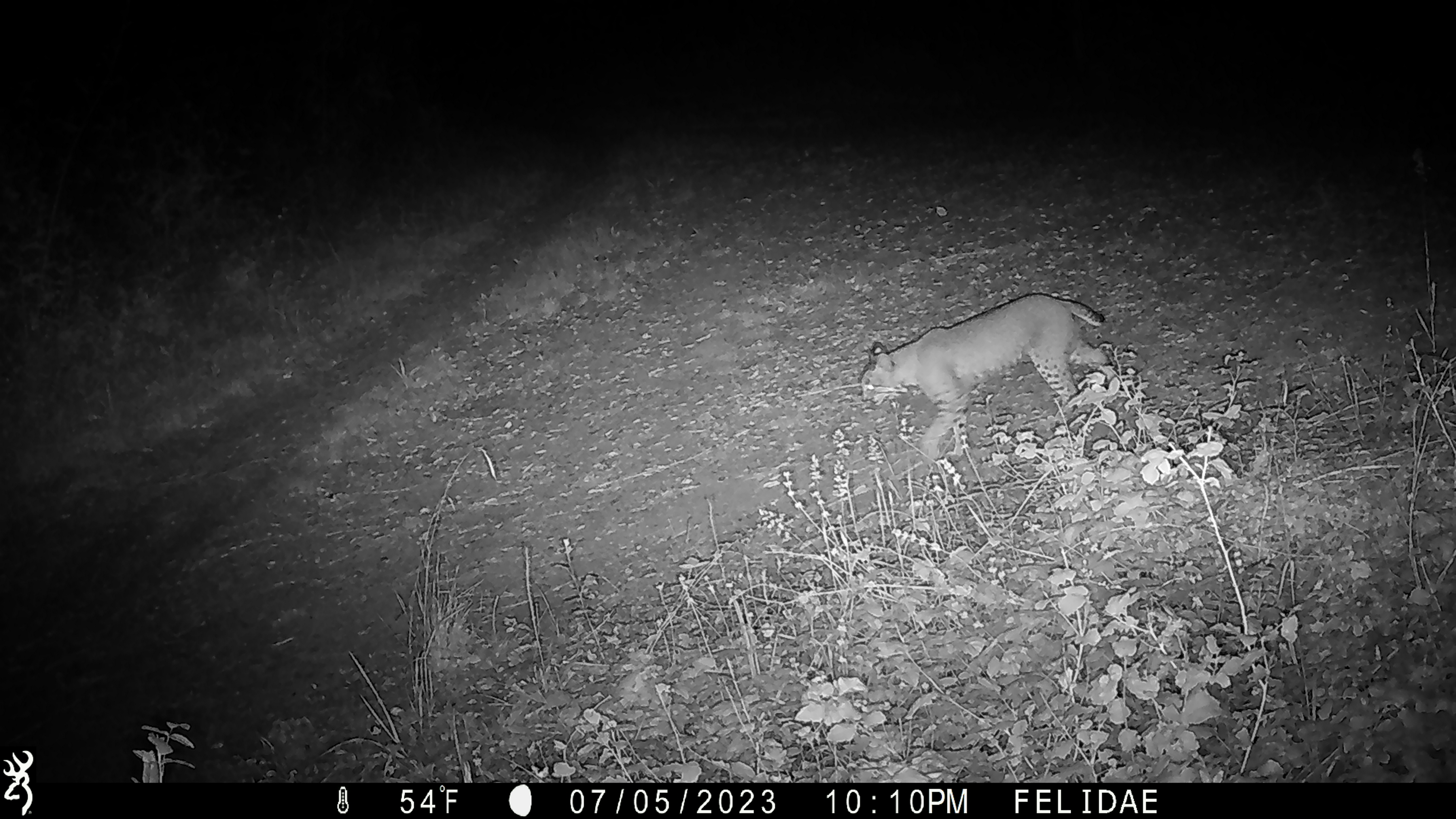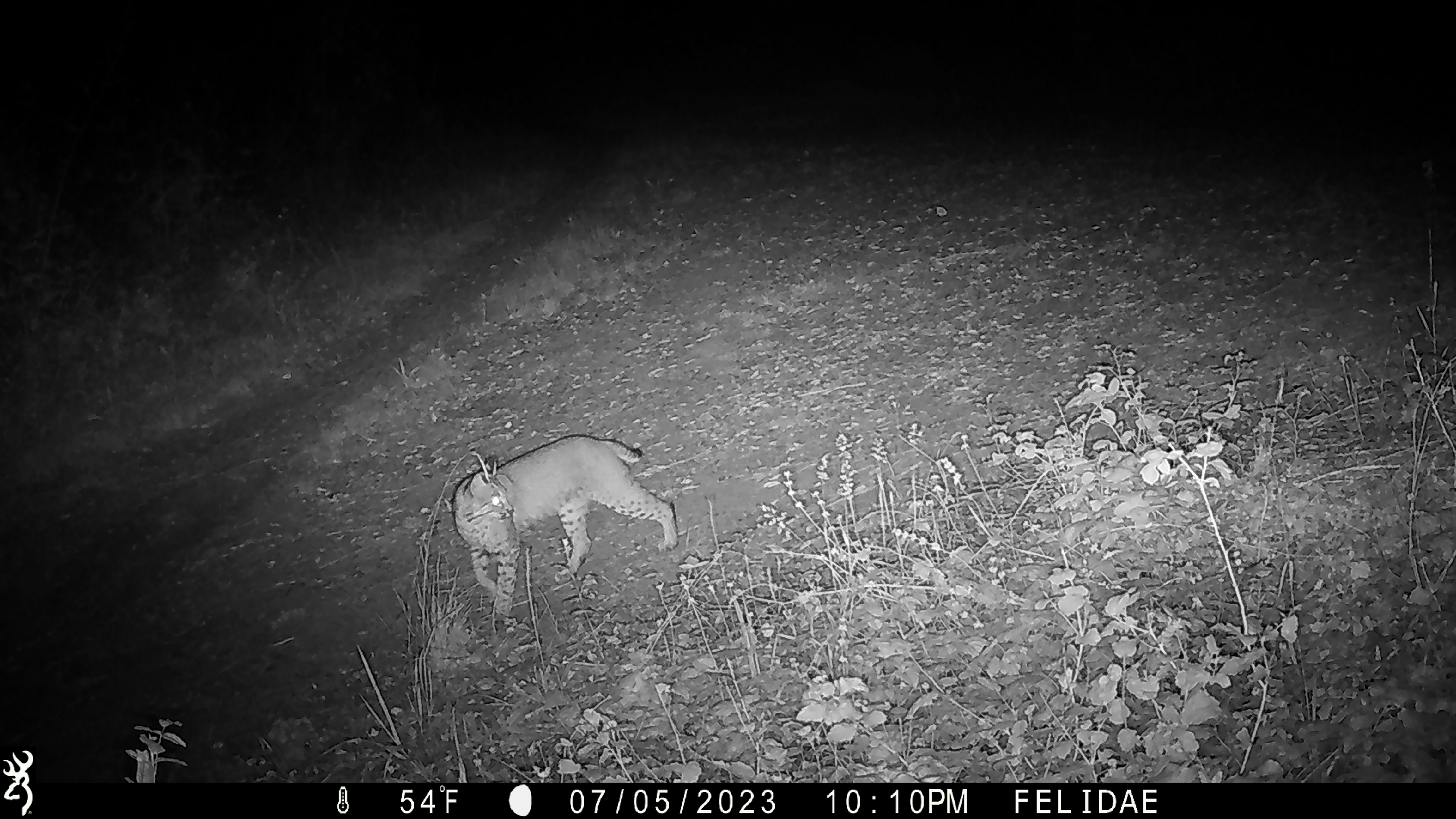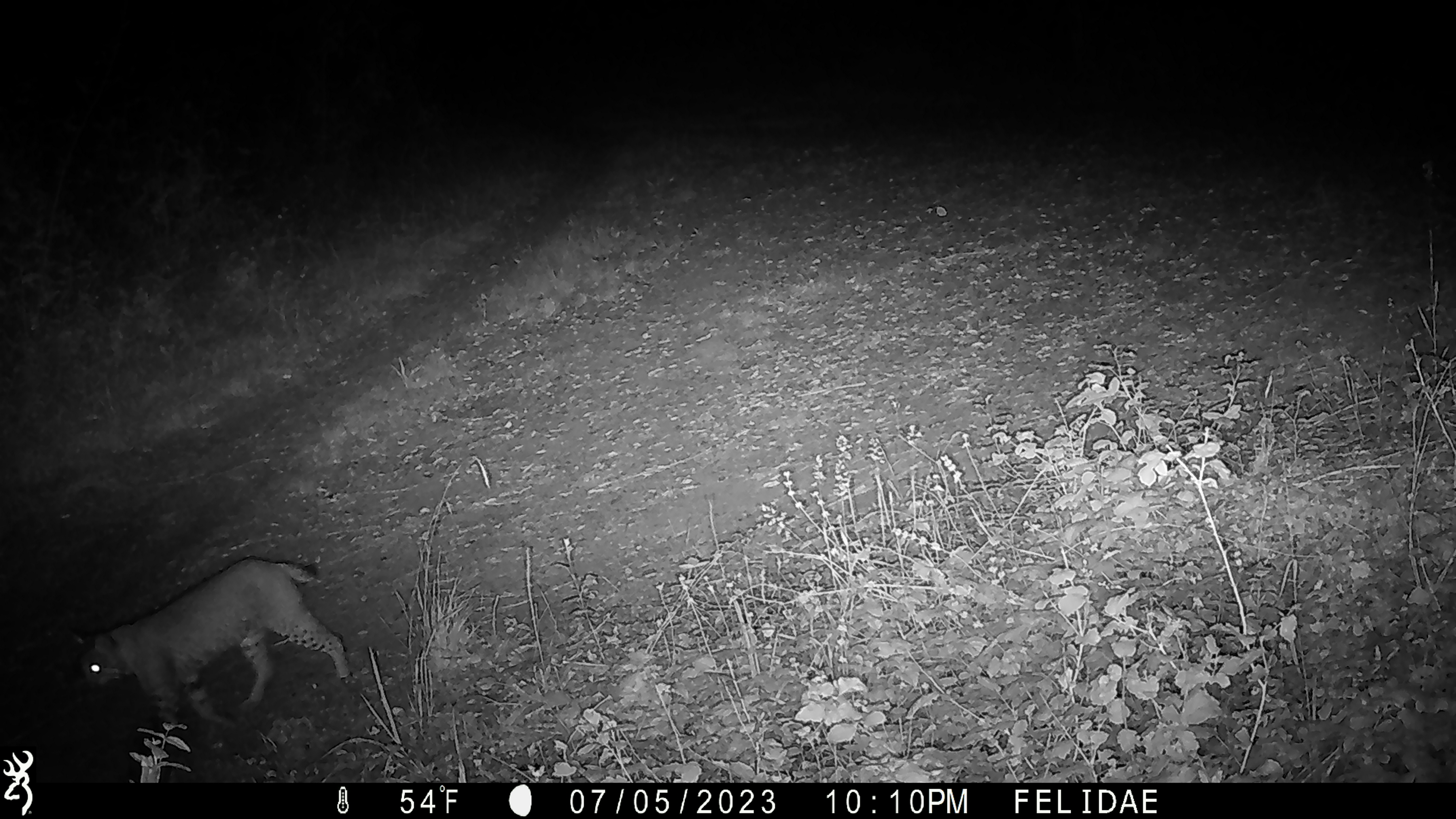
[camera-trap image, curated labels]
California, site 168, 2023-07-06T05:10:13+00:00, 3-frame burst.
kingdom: Animalia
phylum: Chordata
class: Mammalia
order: Carnivora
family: Felidae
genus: Lynx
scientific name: Lynx rufus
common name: bobcat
Bobcat (Lynx rufus).